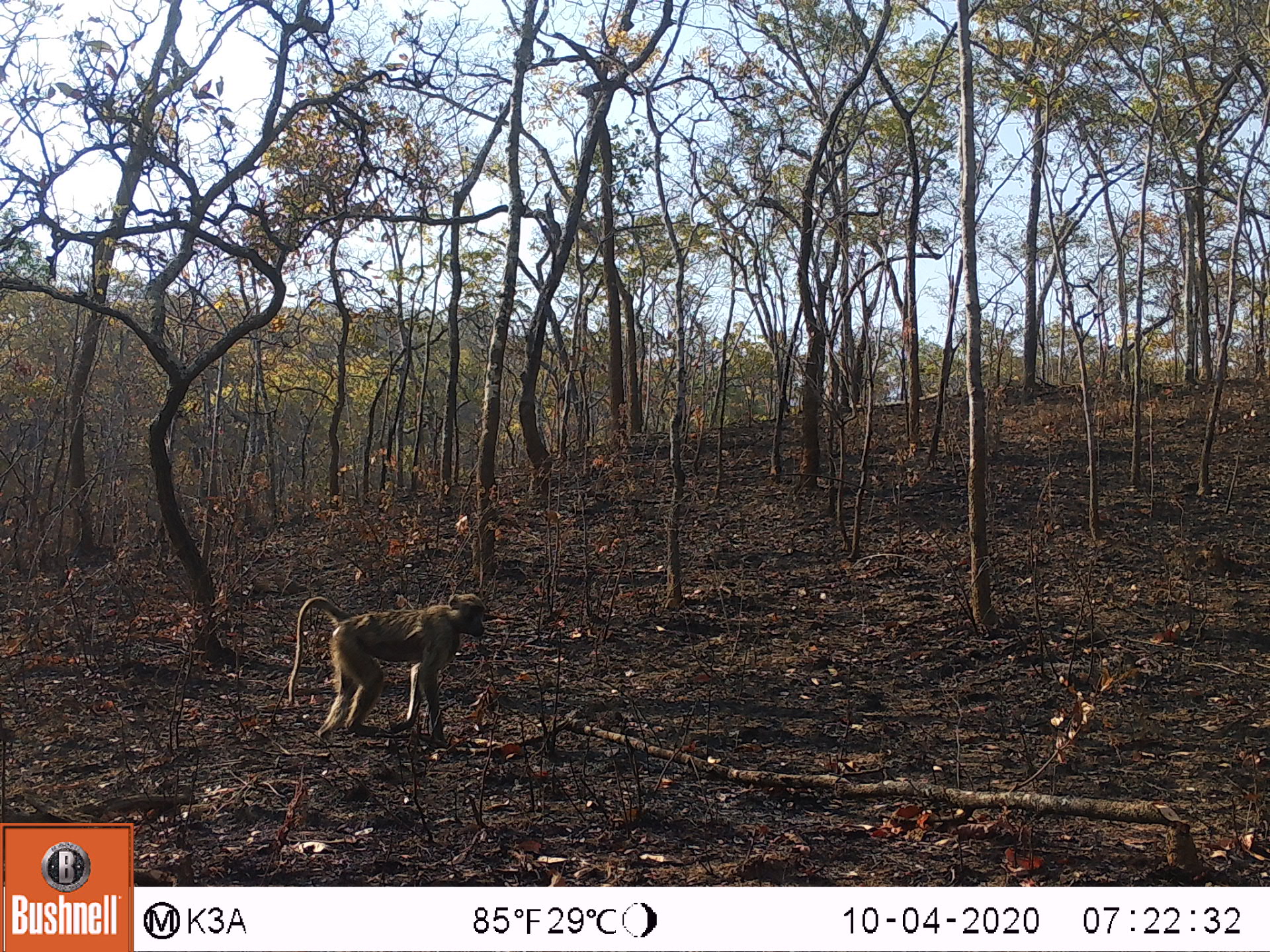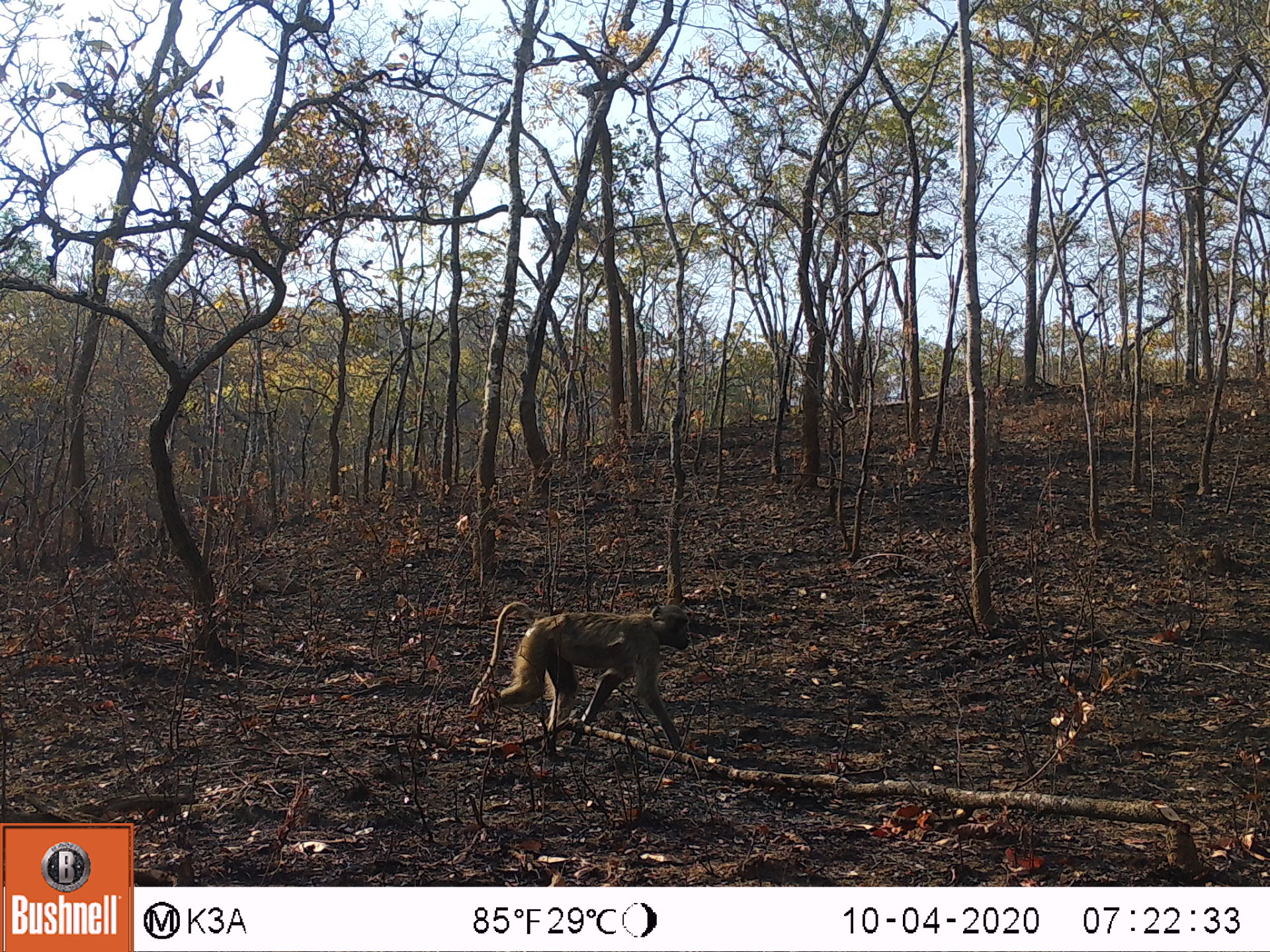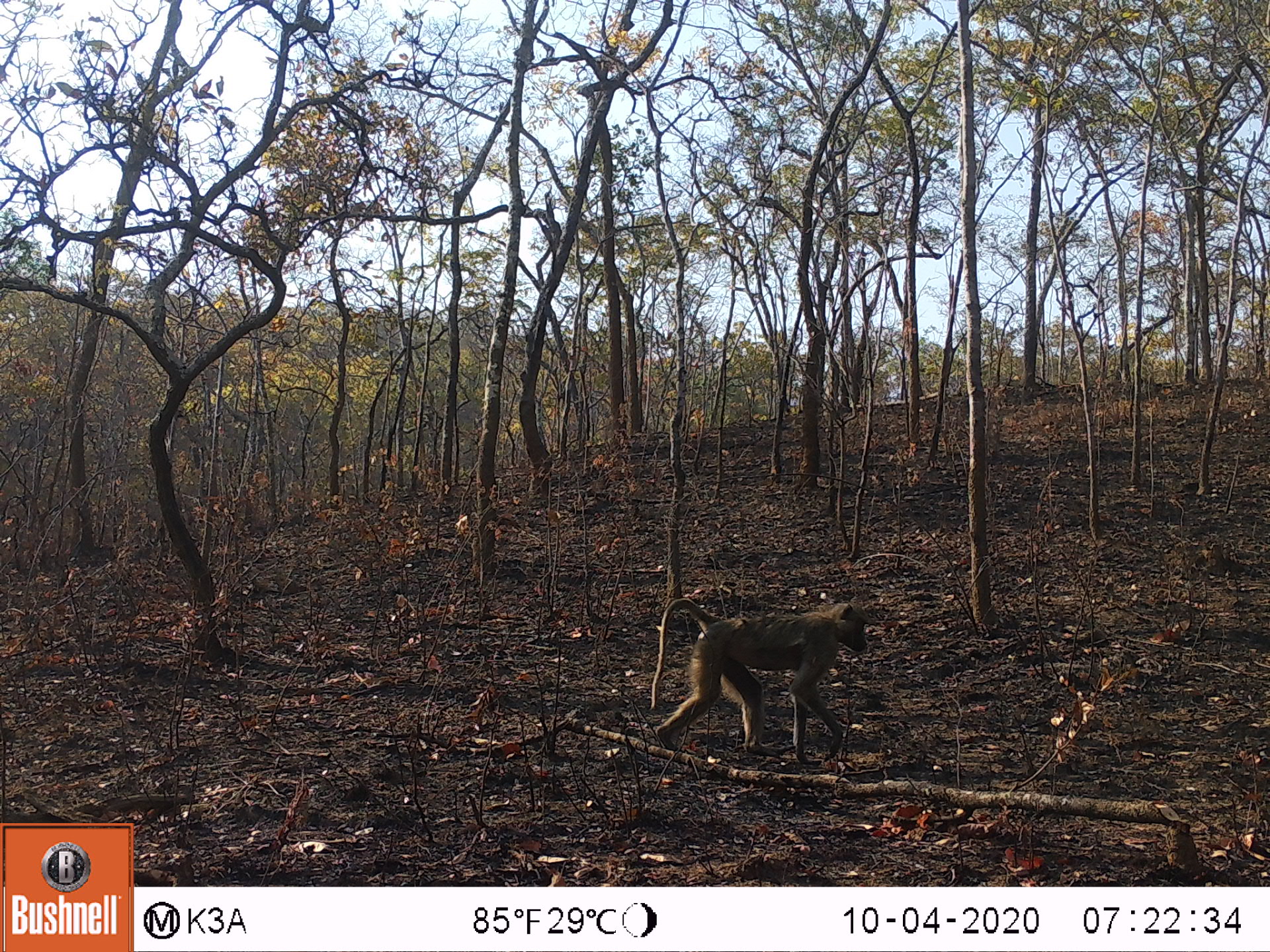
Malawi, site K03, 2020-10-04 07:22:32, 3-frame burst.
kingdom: Animalia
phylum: Chordata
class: Mammalia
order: Primates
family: Cercopithecidae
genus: Papio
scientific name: Papio cynocephalus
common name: yellow baboon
Yellow baboon (Papio cynocephalus), count 1.